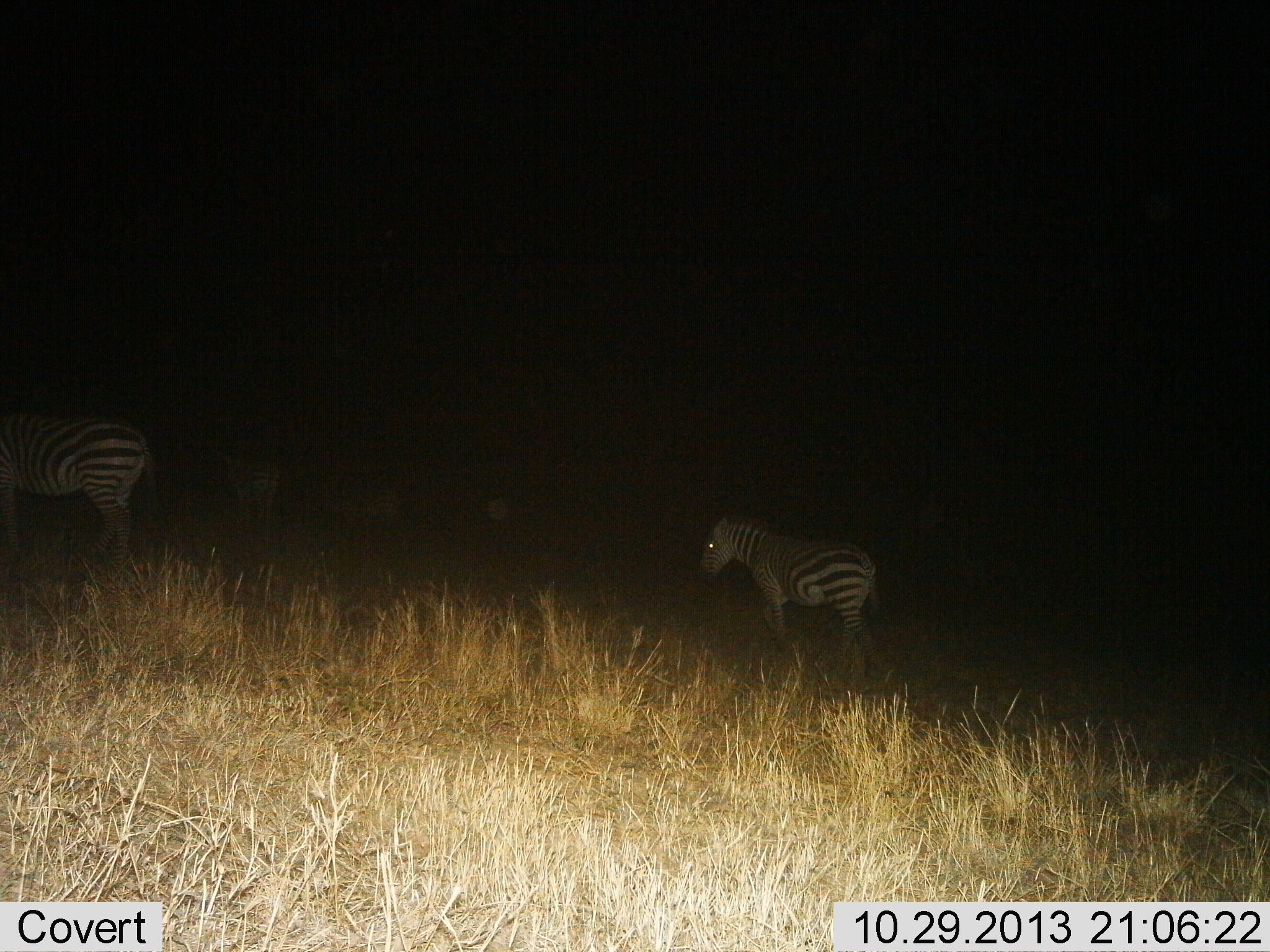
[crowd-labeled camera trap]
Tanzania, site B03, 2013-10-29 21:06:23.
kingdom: Animalia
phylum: Chordata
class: Mammalia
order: Perissodactyla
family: Equidae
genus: Equus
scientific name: Equus quagga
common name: plains zebra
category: zebra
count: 3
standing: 68%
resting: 3%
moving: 41%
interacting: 2%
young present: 17%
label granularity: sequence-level